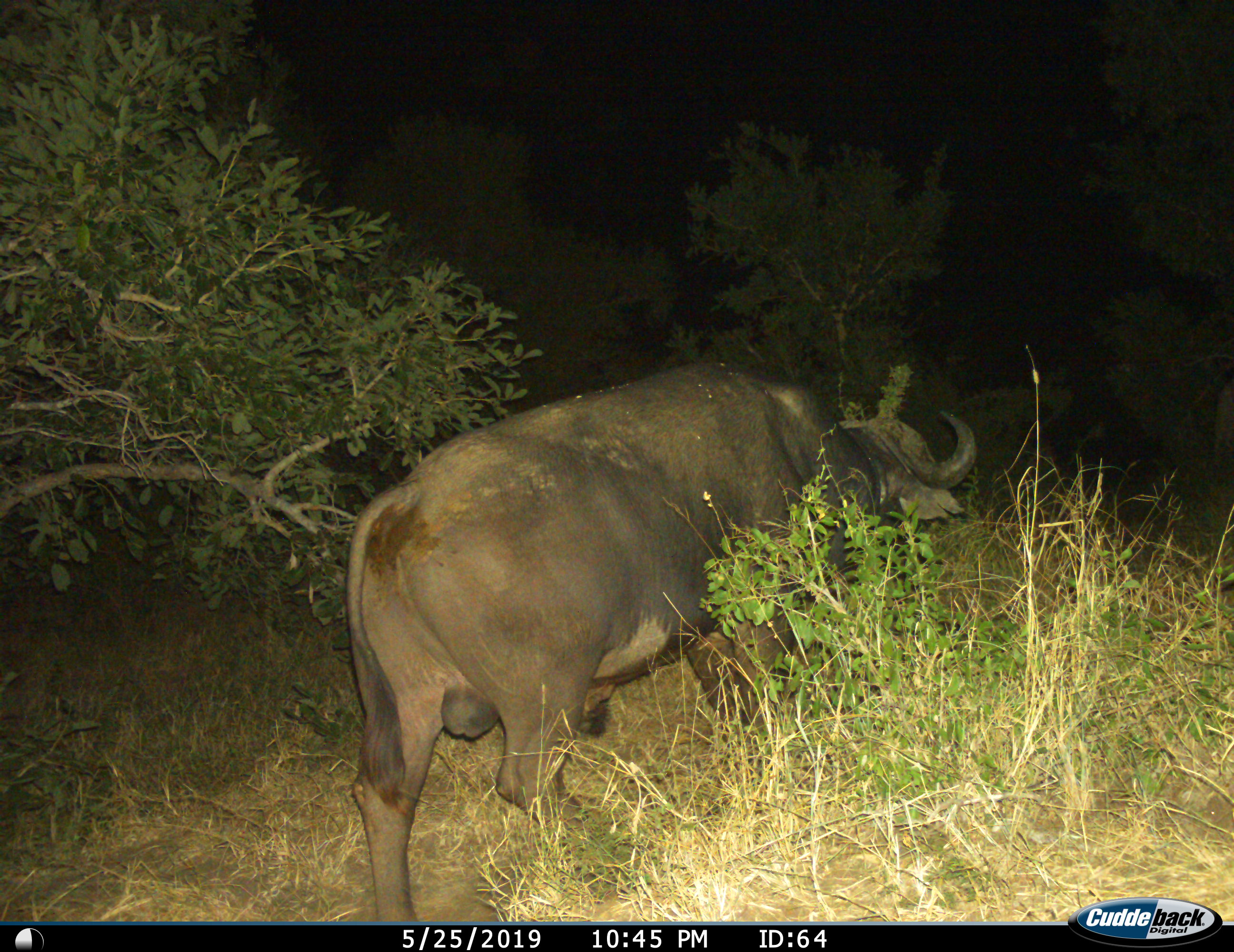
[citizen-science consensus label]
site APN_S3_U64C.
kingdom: Animalia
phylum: Chordata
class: Mammalia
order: Artiodactyla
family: Bovidae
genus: Syncerus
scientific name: Syncerus caffer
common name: african buffalo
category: buffalo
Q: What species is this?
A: Buffalo (african buffalo) (Syncerus caffer).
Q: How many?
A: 1.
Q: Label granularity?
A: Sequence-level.